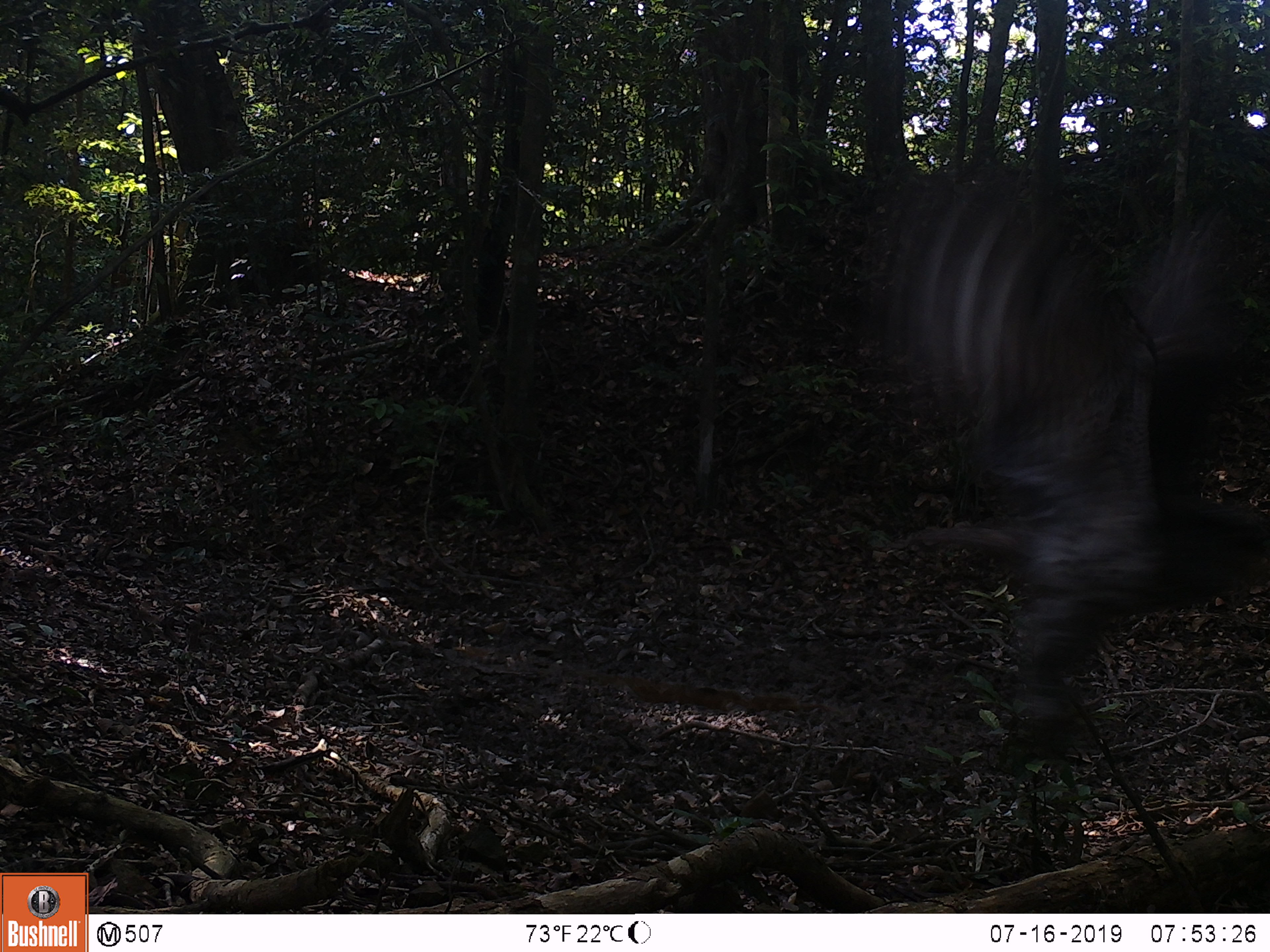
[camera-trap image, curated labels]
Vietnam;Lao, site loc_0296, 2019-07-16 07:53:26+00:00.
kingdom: Animalia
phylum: Chordata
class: Aves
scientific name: Aves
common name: bird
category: unidentified bird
Unidentified bird (bird) (Aves). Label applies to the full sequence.